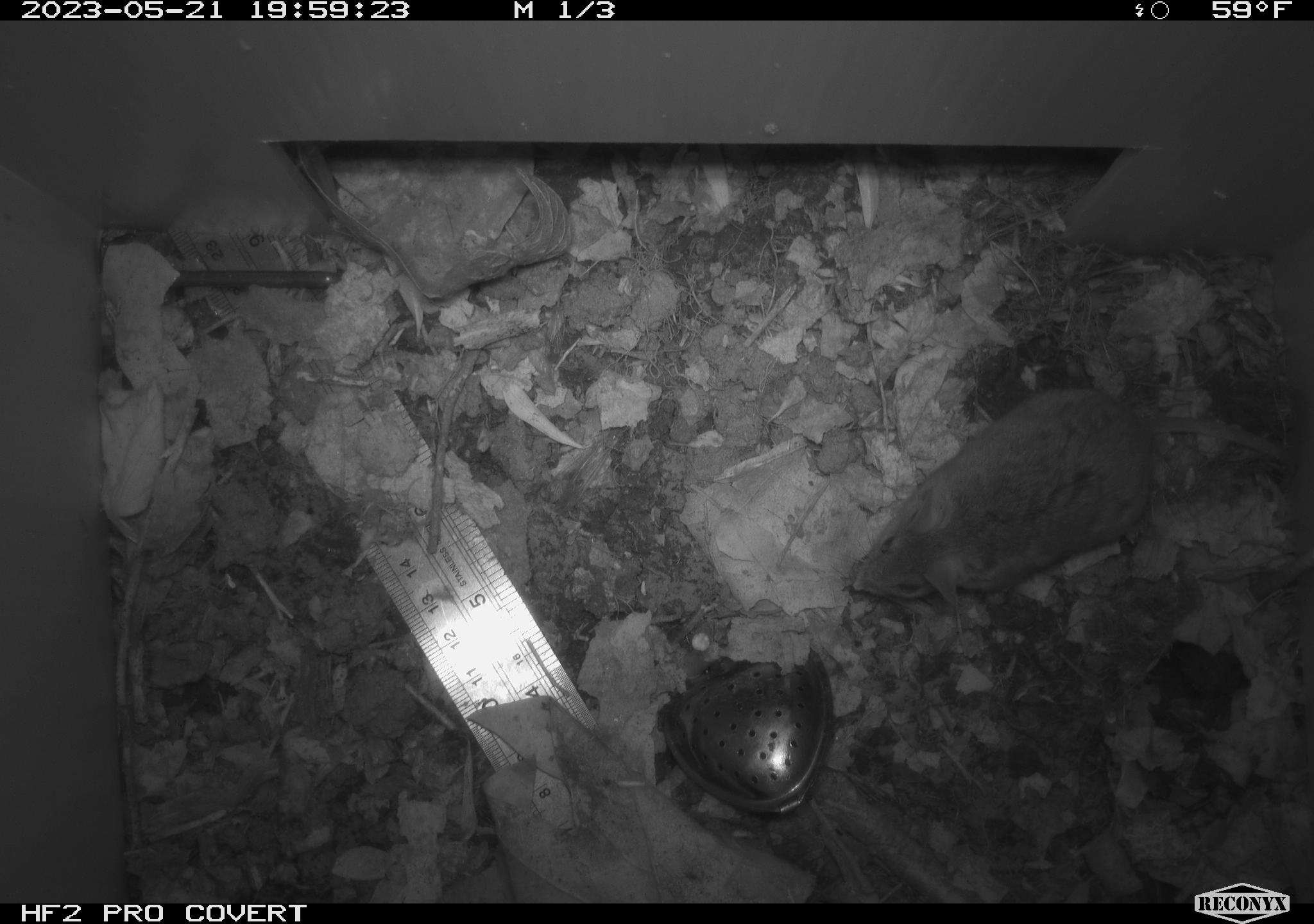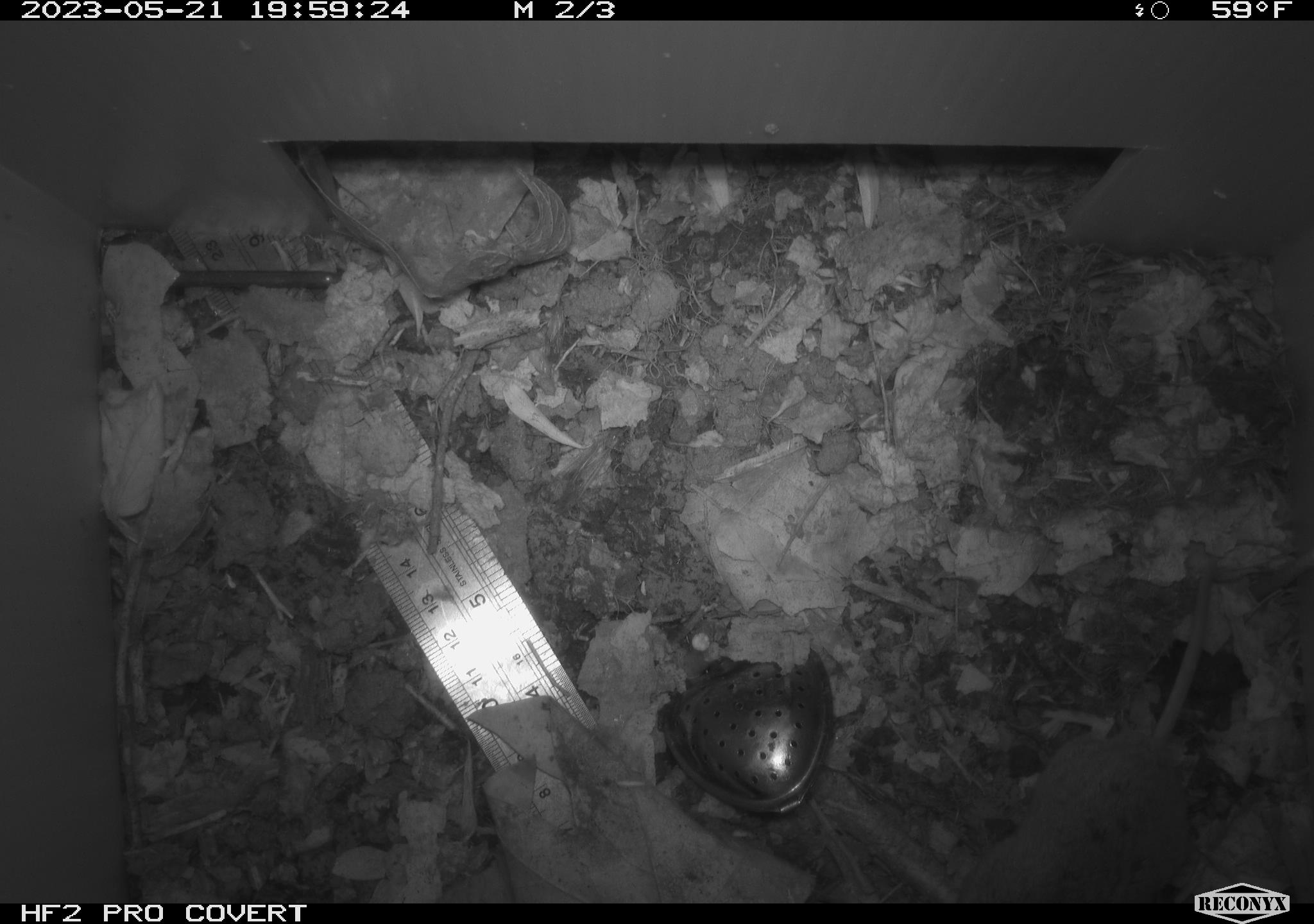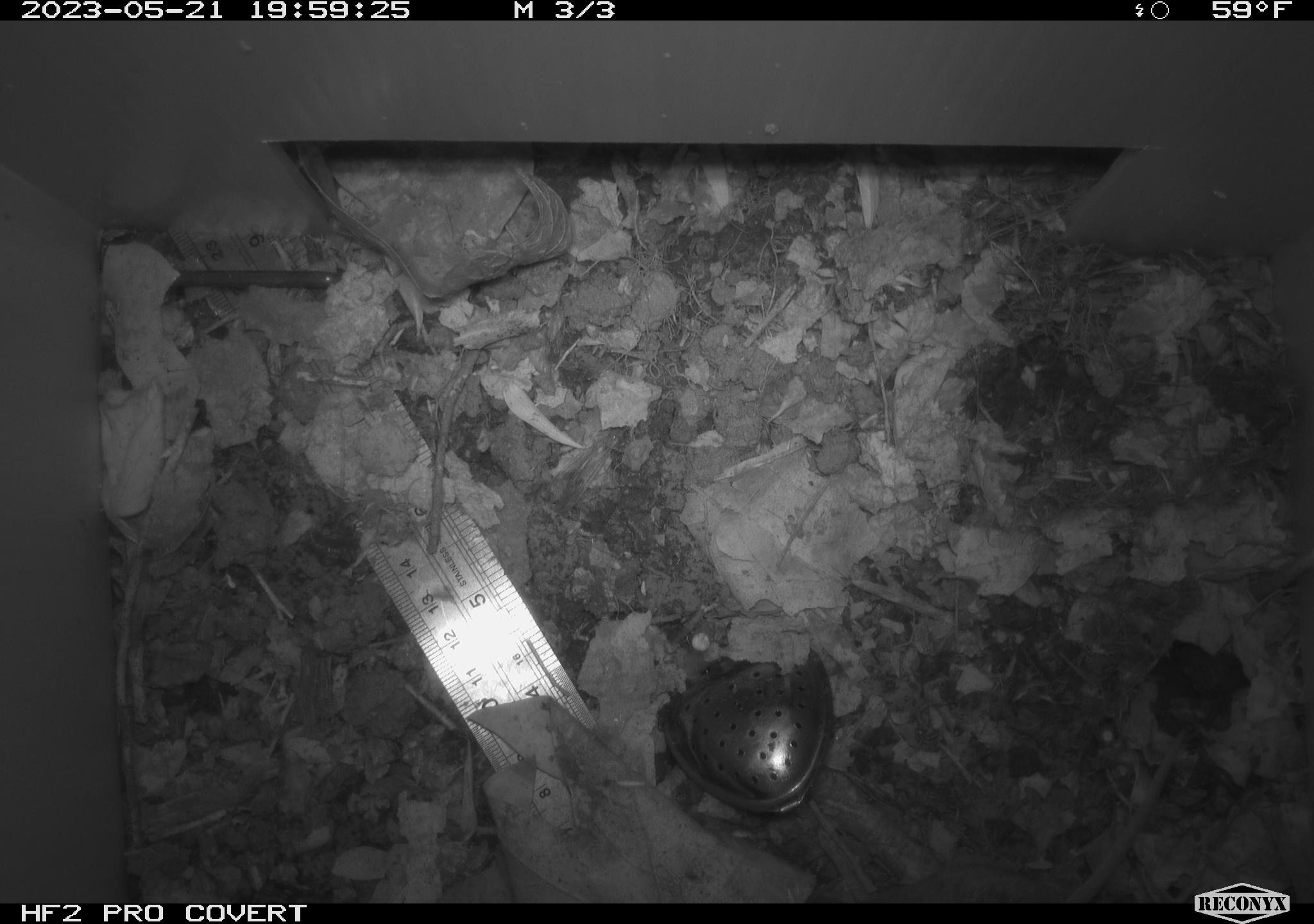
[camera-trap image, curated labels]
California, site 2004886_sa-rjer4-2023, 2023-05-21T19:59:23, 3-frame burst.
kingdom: Animalia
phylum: Chordata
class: Mammalia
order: Rodentia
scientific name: Rodentia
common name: mouse species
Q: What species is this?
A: Mouse species (Rodentia).